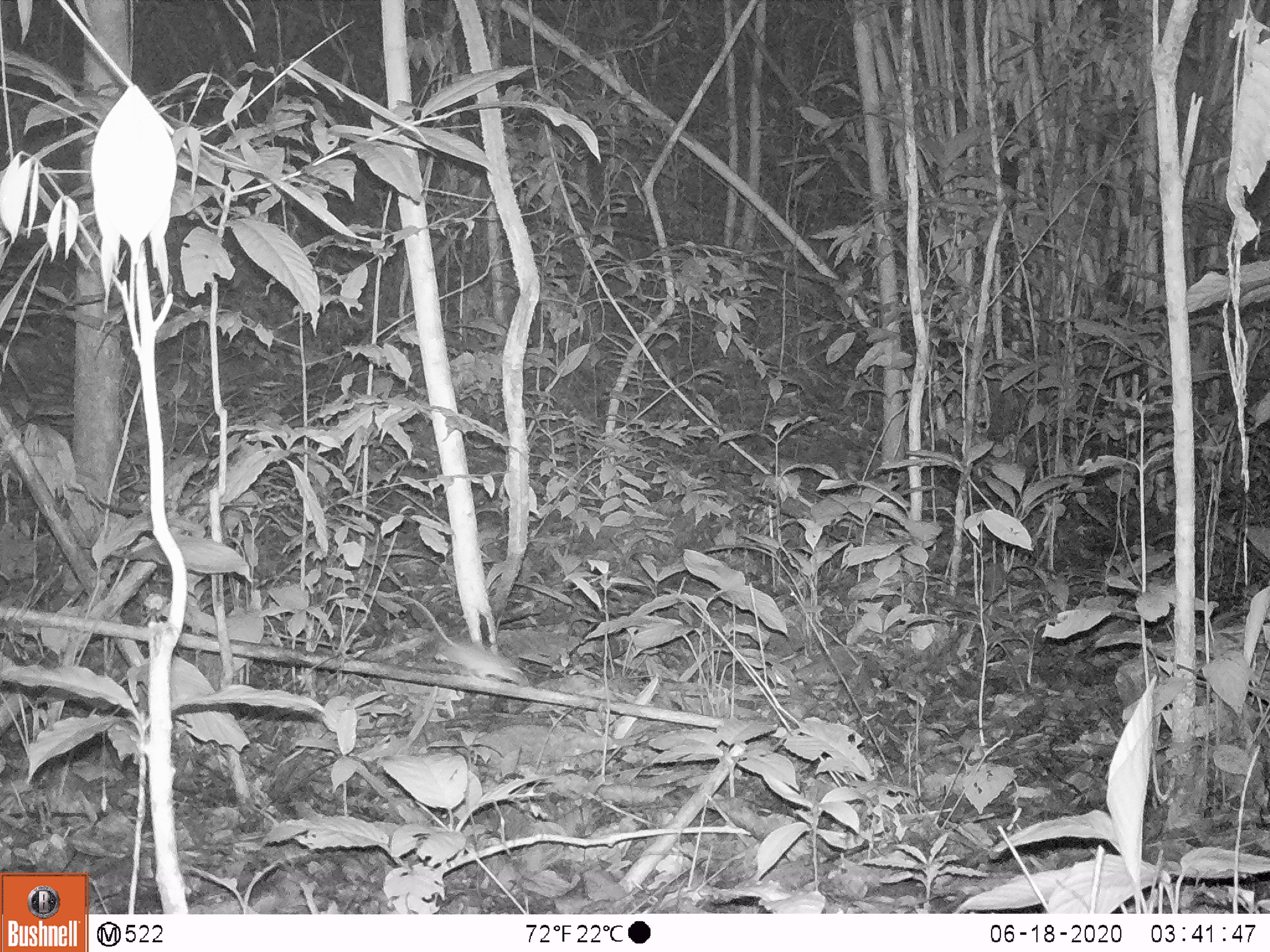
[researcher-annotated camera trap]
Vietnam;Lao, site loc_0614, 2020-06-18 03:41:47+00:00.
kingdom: Animalia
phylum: Chordata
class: Mammalia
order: Rodentia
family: Muridae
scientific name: Muridae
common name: old-world mice and rats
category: unidentified murid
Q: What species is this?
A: Unidentified murid (old-world mice and rats) (Muridae).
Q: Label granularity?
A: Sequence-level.